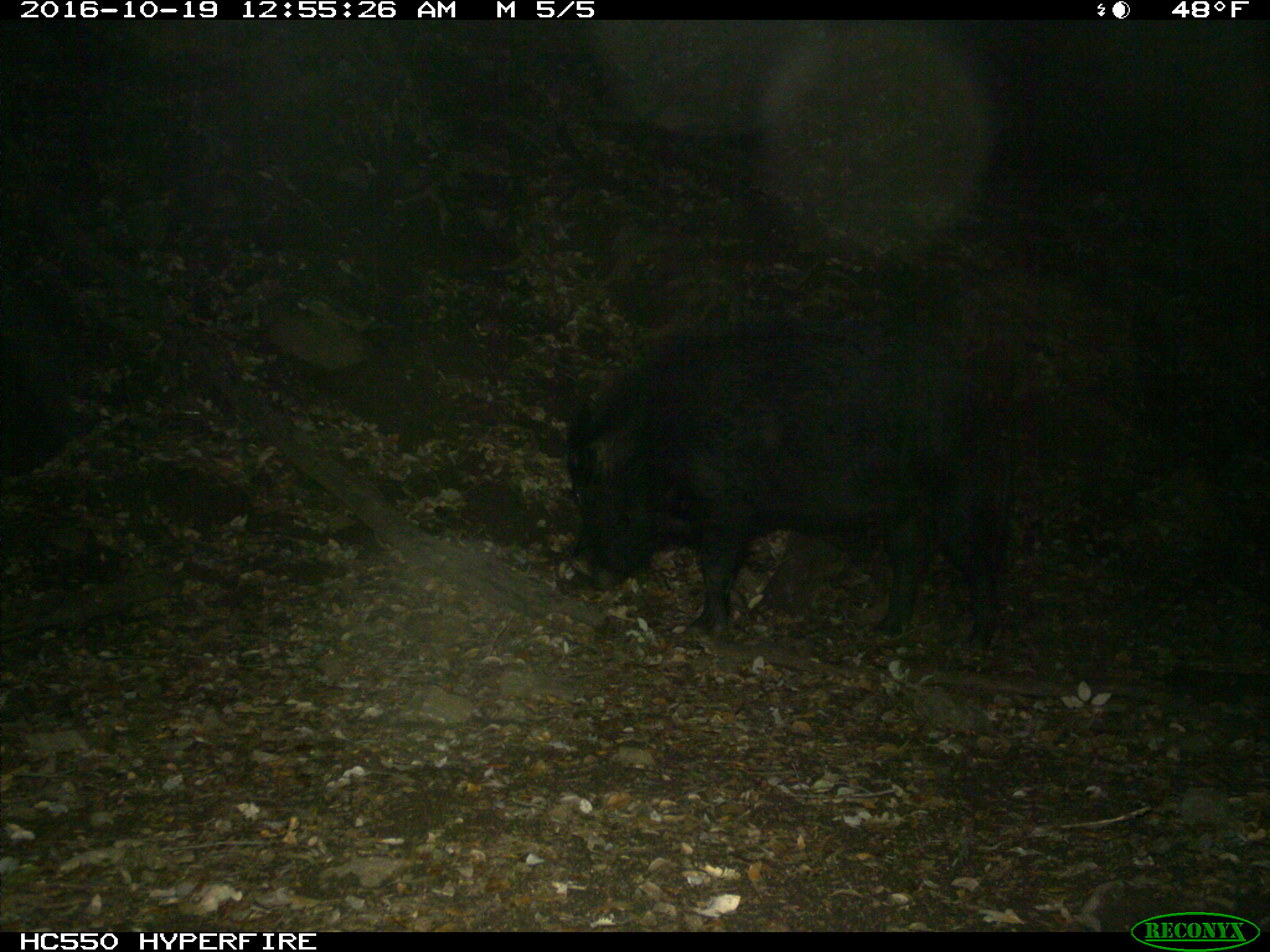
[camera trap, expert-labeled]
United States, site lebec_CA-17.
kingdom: Animalia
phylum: Chordata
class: Mammalia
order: Artiodactyla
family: Suidae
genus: Sus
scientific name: Sus scrofa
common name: wild boar